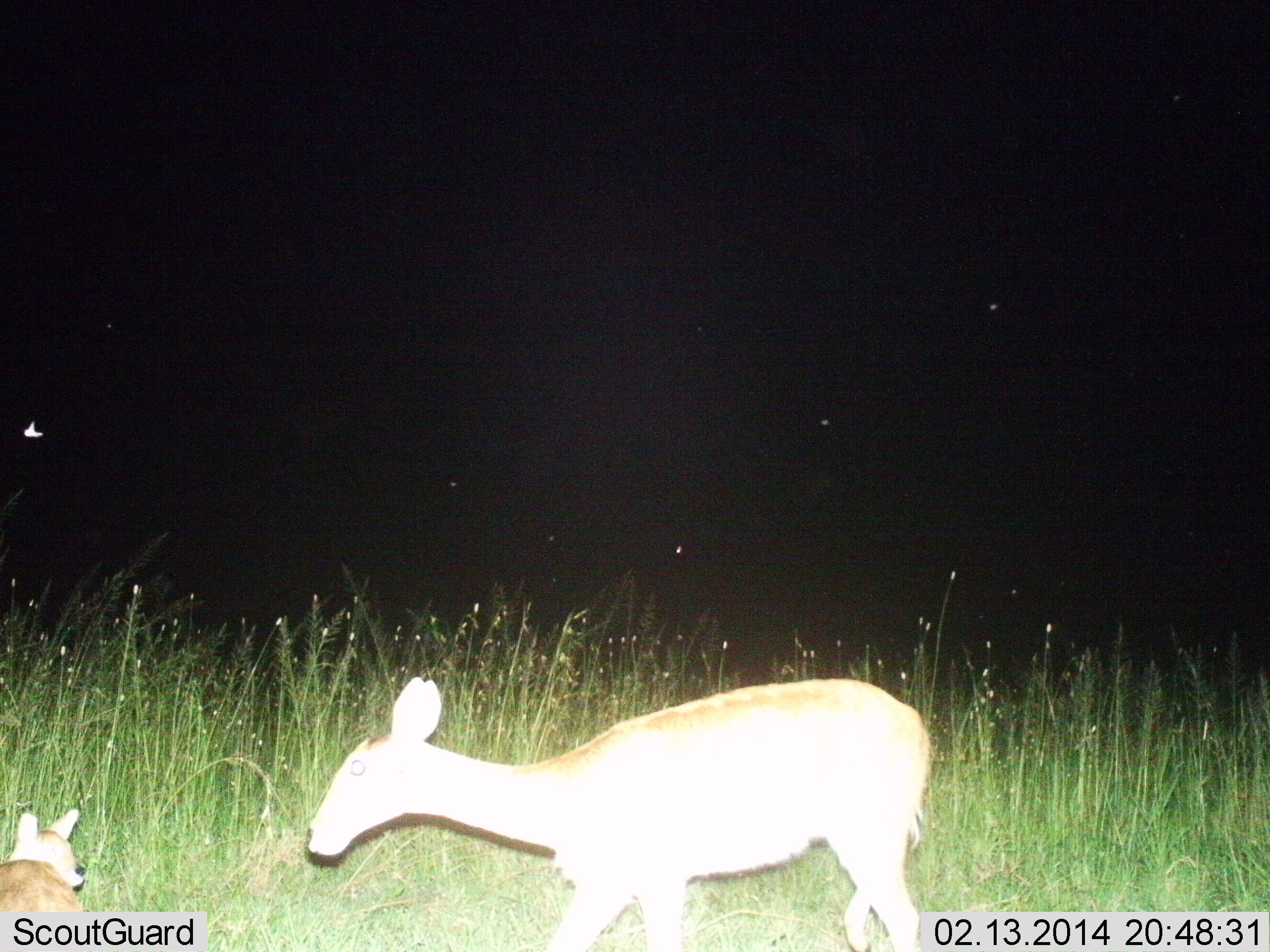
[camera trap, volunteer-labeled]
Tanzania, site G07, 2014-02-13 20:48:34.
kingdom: Animalia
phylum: Chordata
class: Mammalia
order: Artiodactyla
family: Bovidae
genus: Redunca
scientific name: Redunca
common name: reedbuck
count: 2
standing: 82%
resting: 55%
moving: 9%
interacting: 0%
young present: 64%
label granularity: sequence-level